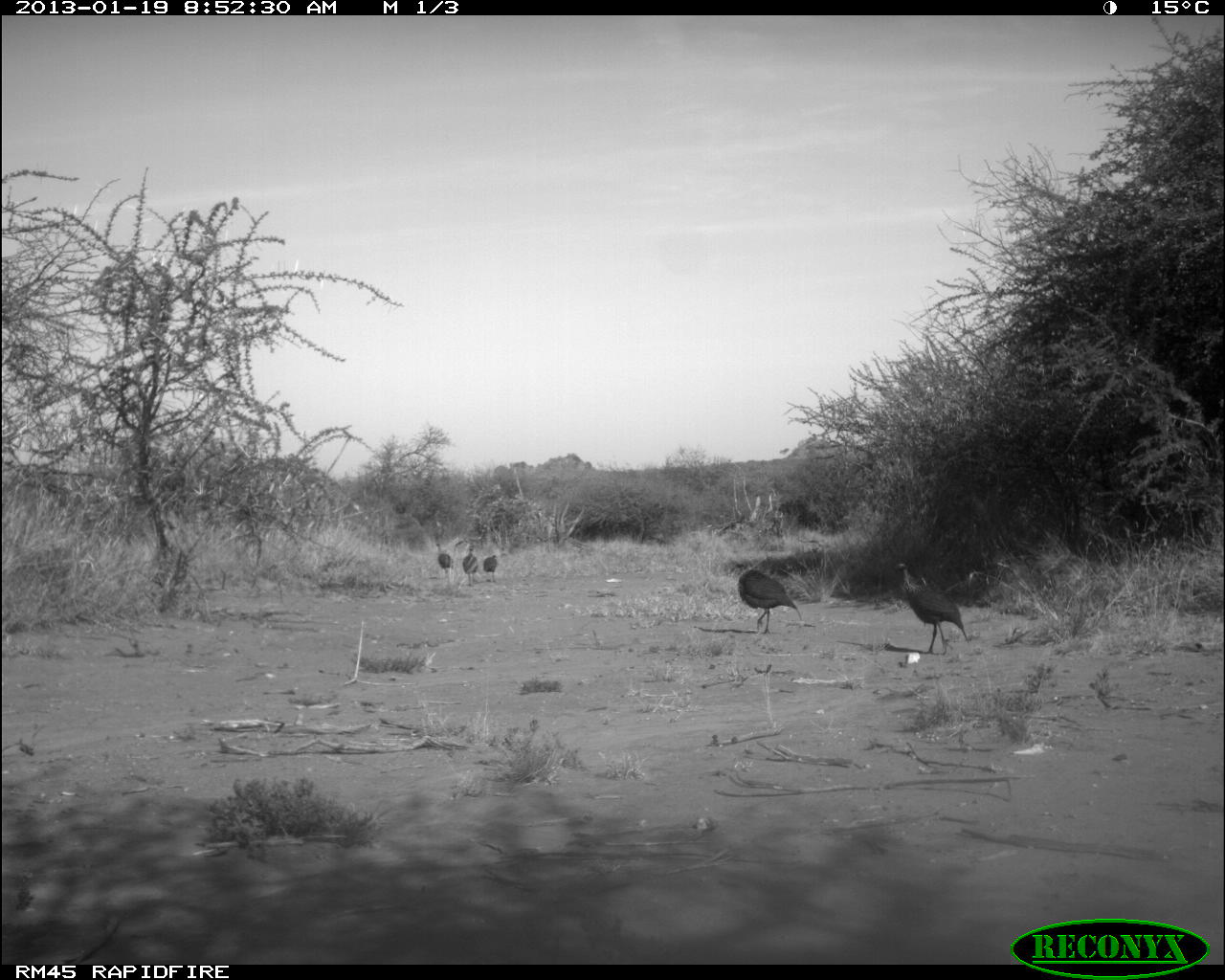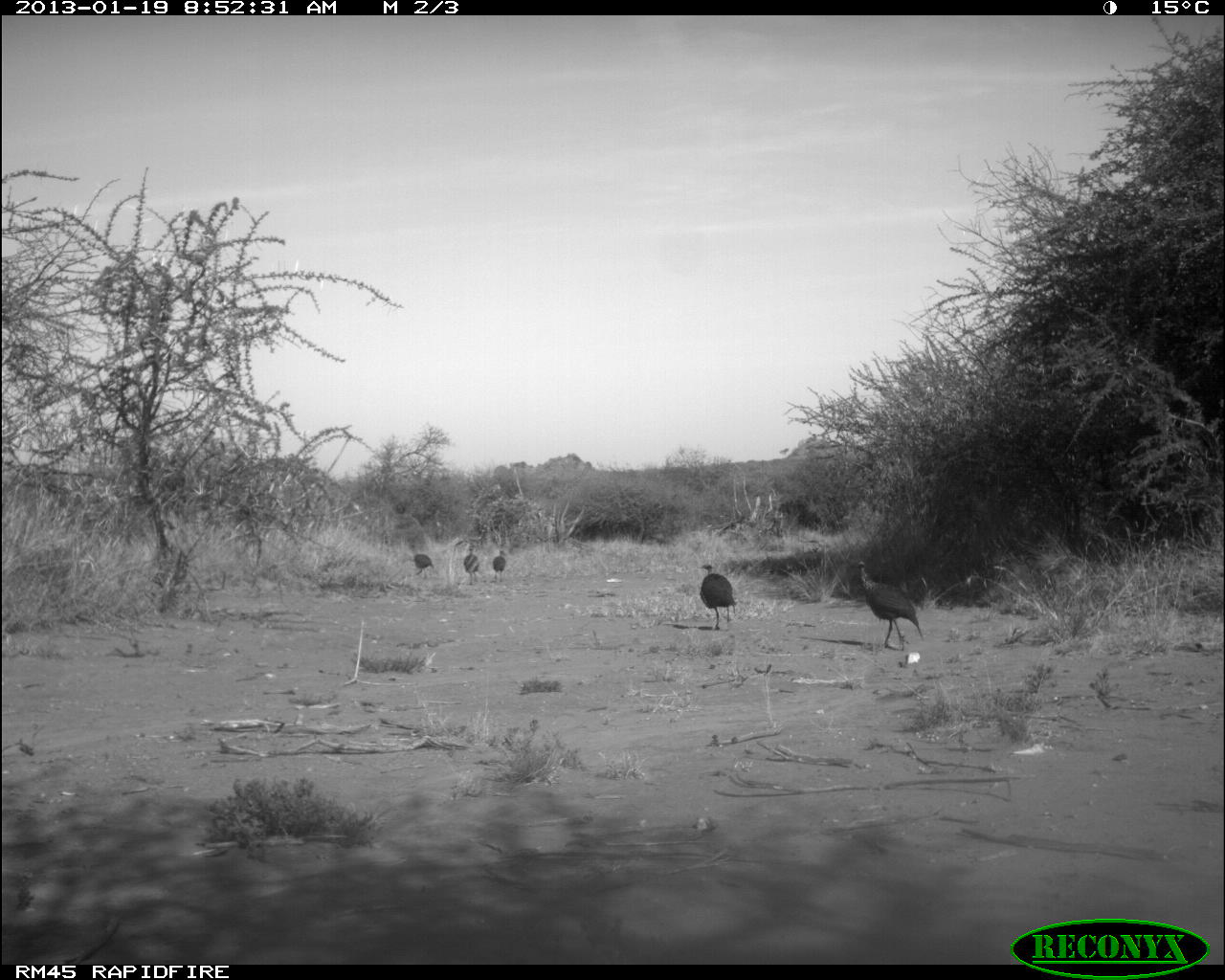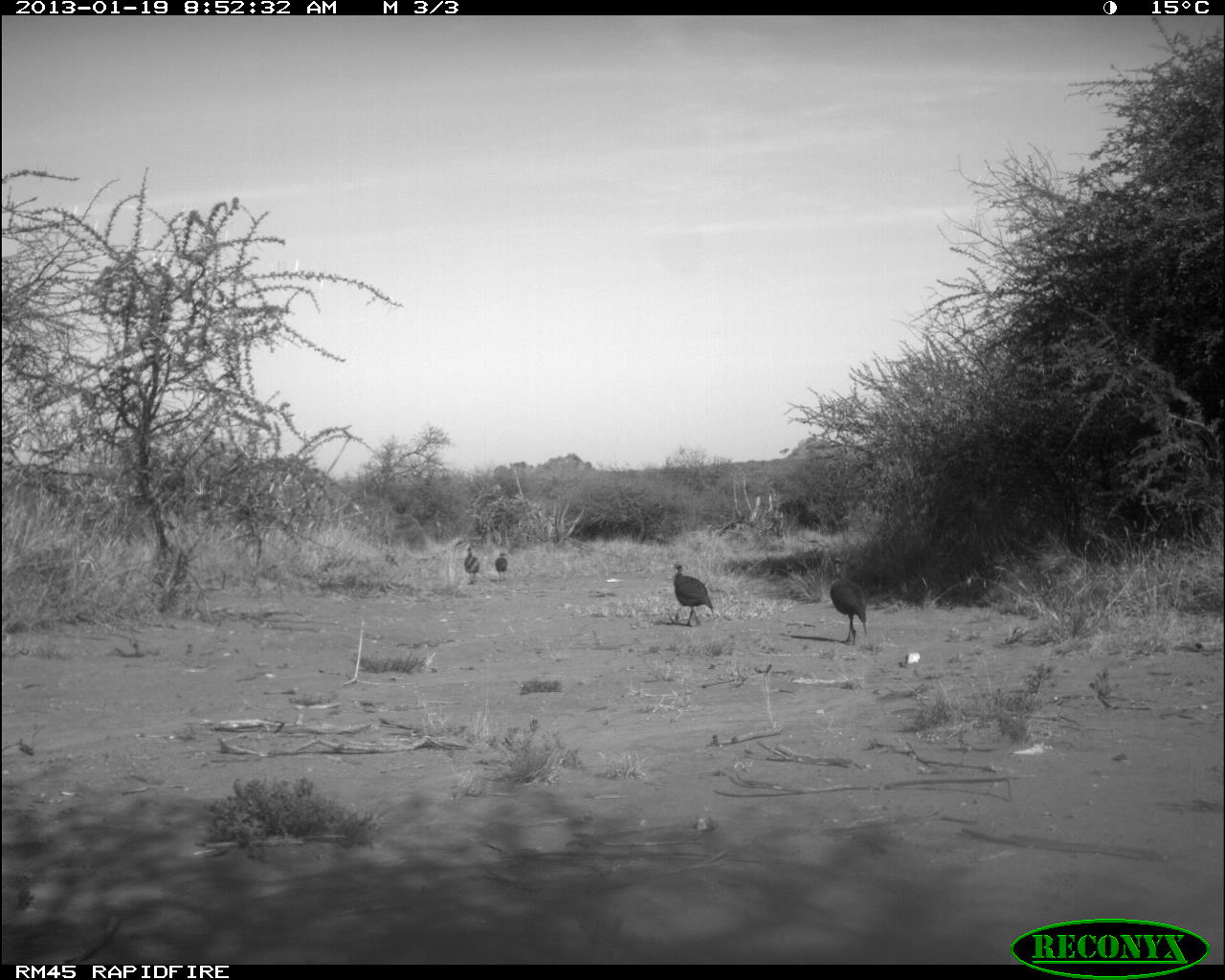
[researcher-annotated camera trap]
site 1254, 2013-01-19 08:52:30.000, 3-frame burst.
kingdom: Animalia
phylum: Chordata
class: Aves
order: Galliformes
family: Numididae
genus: Acryllium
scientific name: Acryllium vulturinum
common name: vulturine guineafowl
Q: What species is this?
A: Acryllium vulturinum (vulturine guineafowl).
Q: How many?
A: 5.